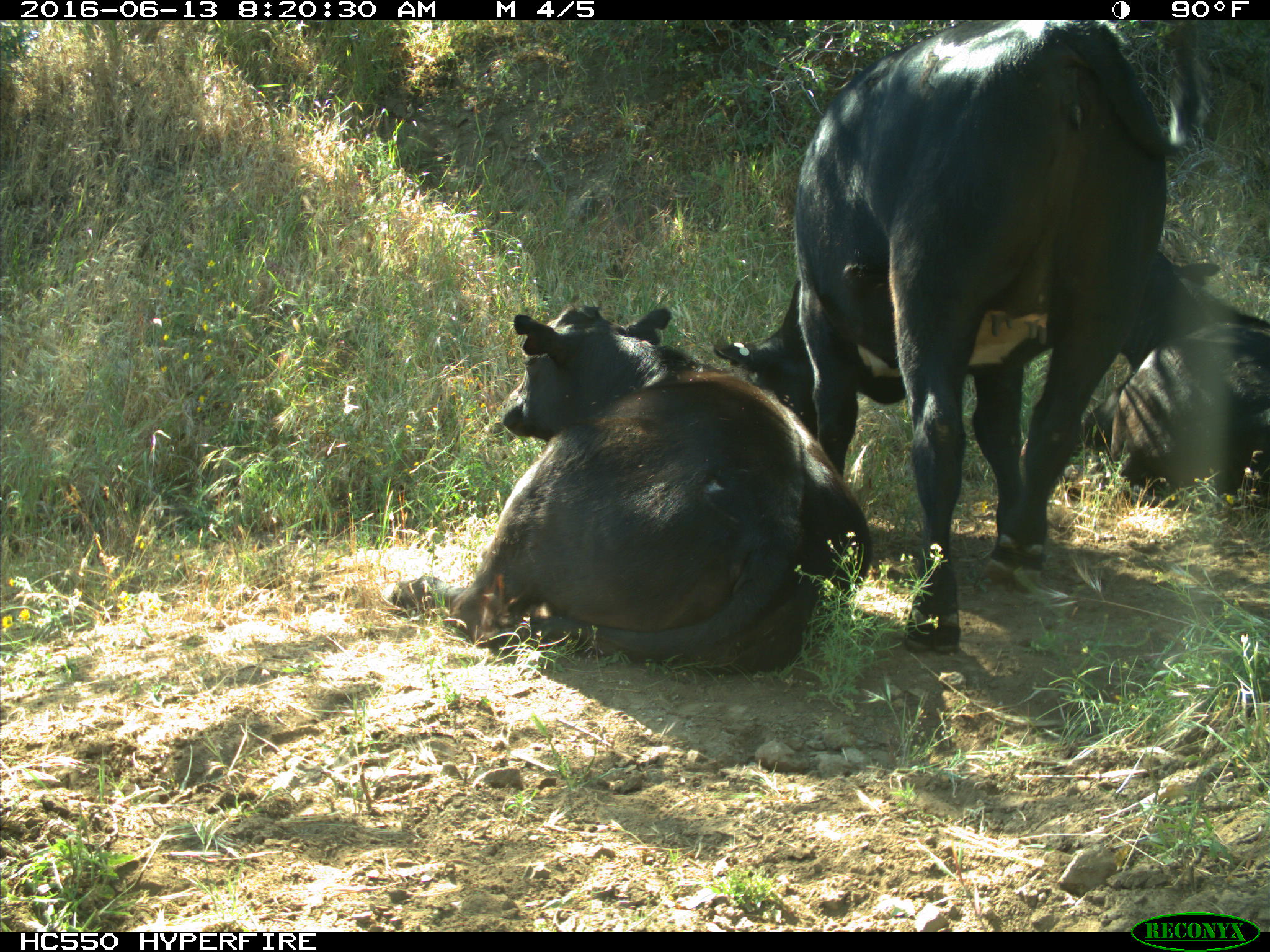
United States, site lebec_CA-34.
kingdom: Animalia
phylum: Chordata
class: Mammalia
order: Artiodactyla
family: Bovidae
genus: Bos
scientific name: Bos taurus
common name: domestic cow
Bos taurus (domestic cow).